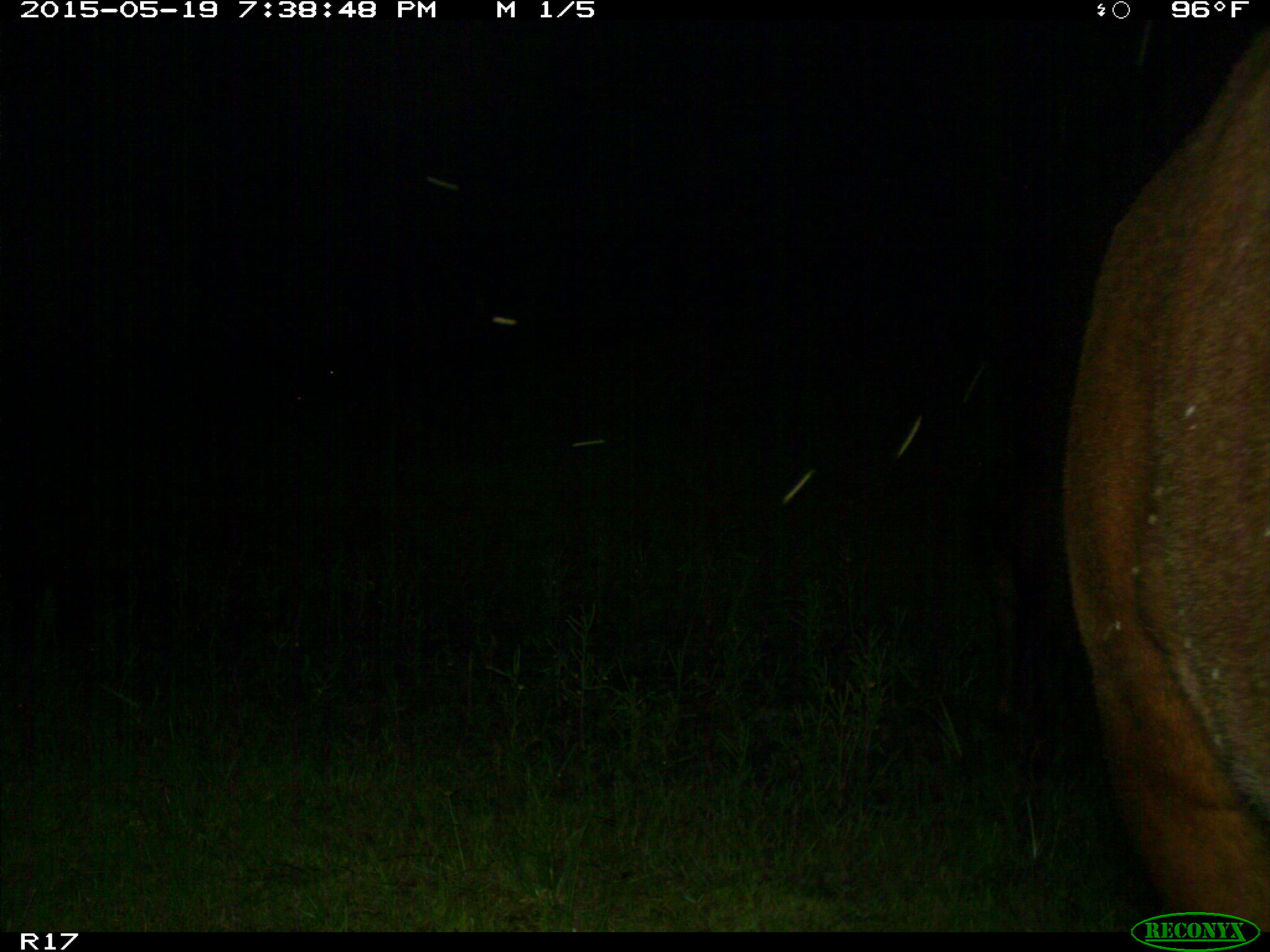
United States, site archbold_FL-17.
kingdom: Animalia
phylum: Chordata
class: Mammalia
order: Artiodactyla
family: Bovidae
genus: Bos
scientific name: Bos taurus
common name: domestic cow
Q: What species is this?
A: Bos taurus (domestic cow).